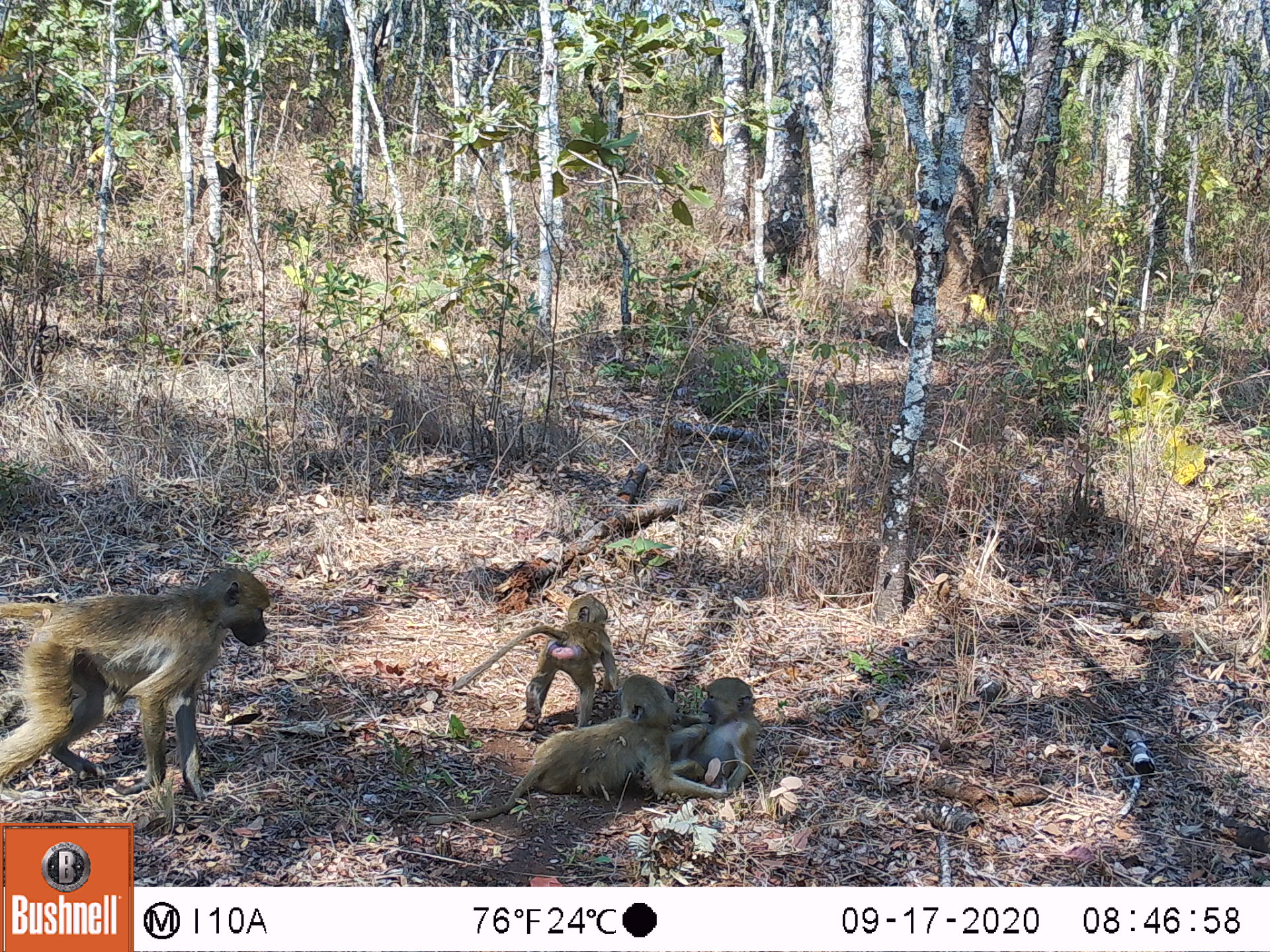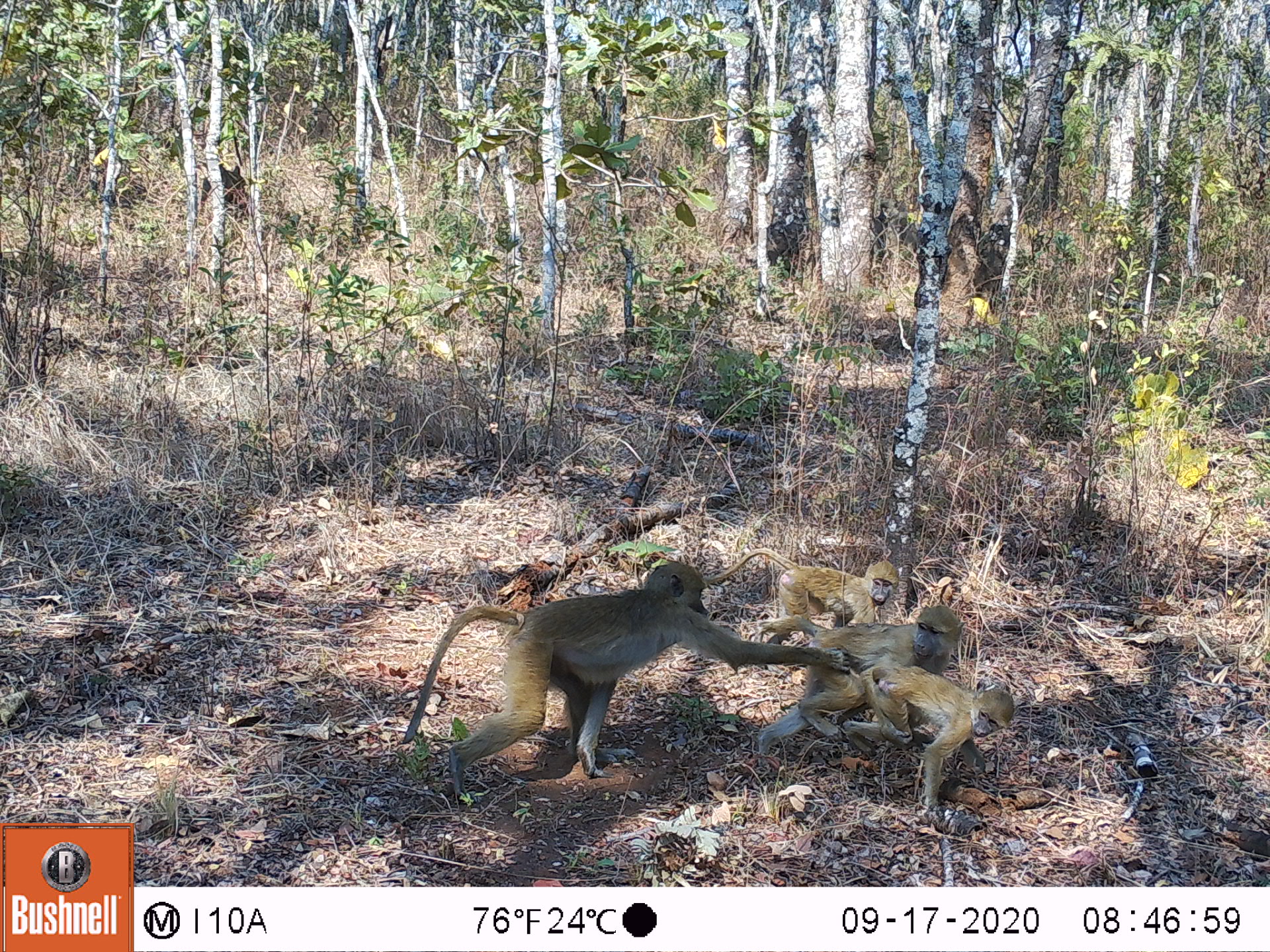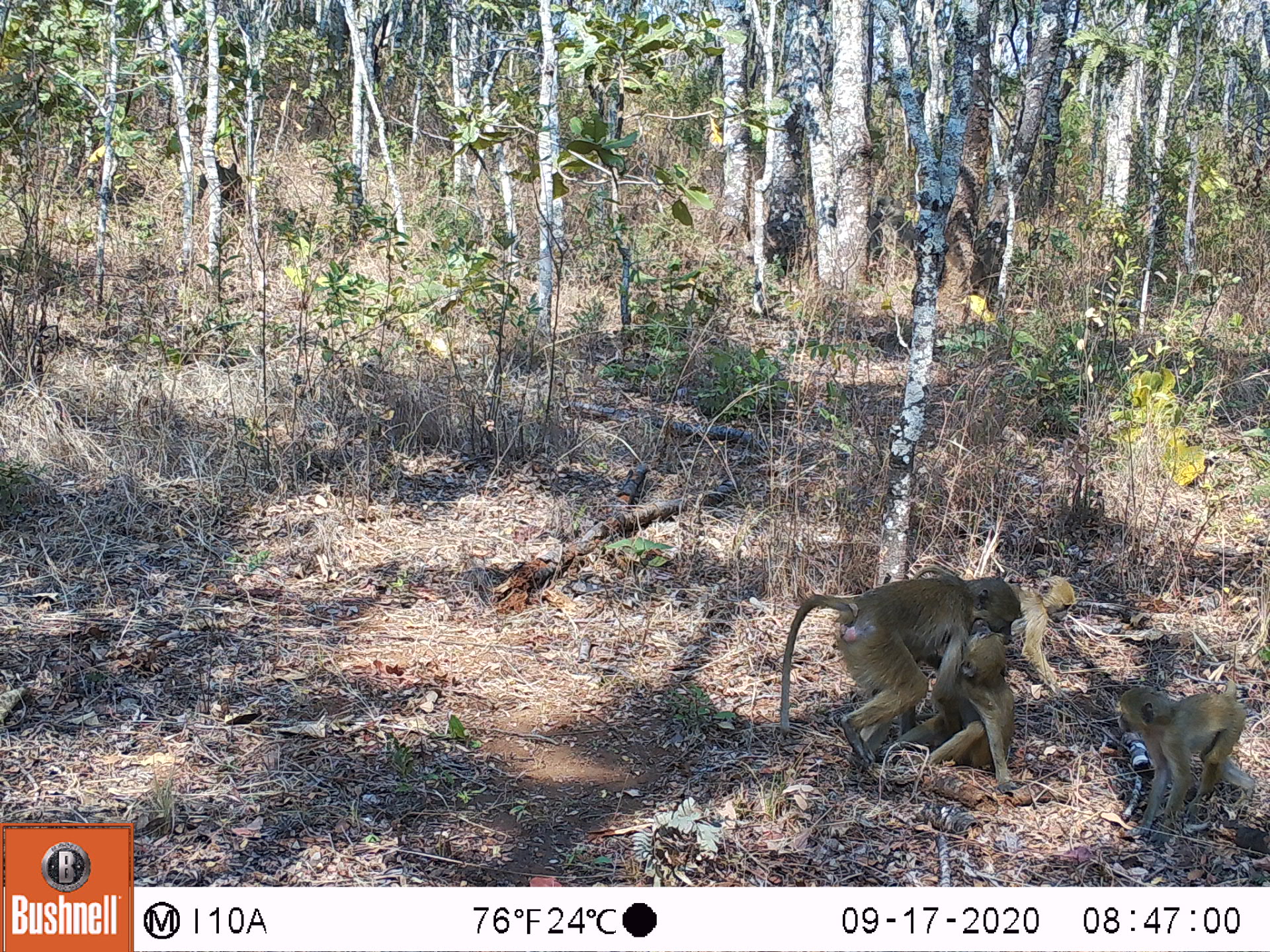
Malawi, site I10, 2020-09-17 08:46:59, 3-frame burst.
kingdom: Animalia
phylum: Chordata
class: Mammalia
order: Primates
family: Cercopithecidae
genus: Papio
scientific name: Papio cynocephalus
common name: yellow baboon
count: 4